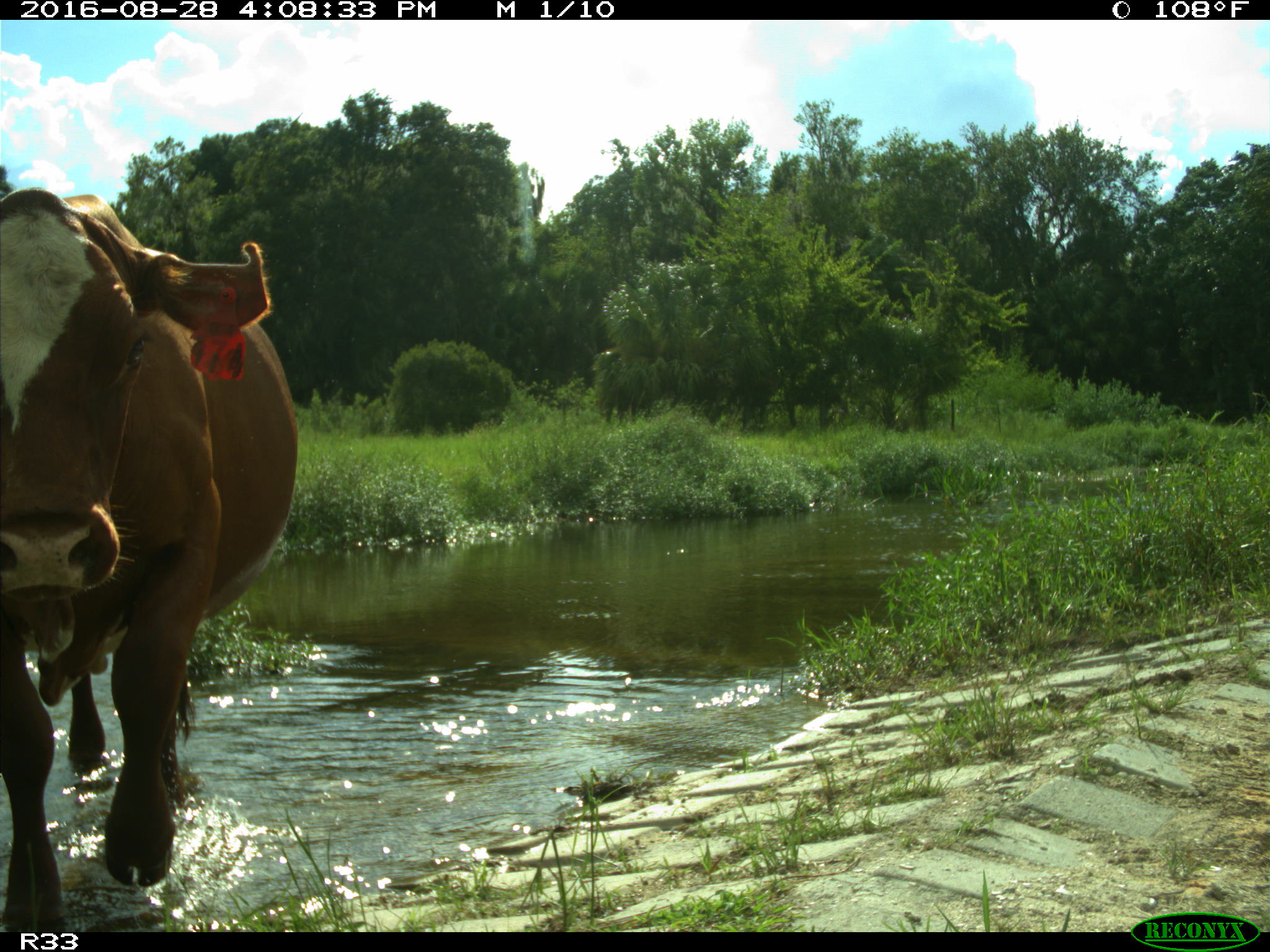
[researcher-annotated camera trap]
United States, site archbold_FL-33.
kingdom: Animalia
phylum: Chordata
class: Mammalia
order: Artiodactyla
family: Bovidae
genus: Bos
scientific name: Bos taurus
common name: domestic cow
Bos taurus (domestic cow).